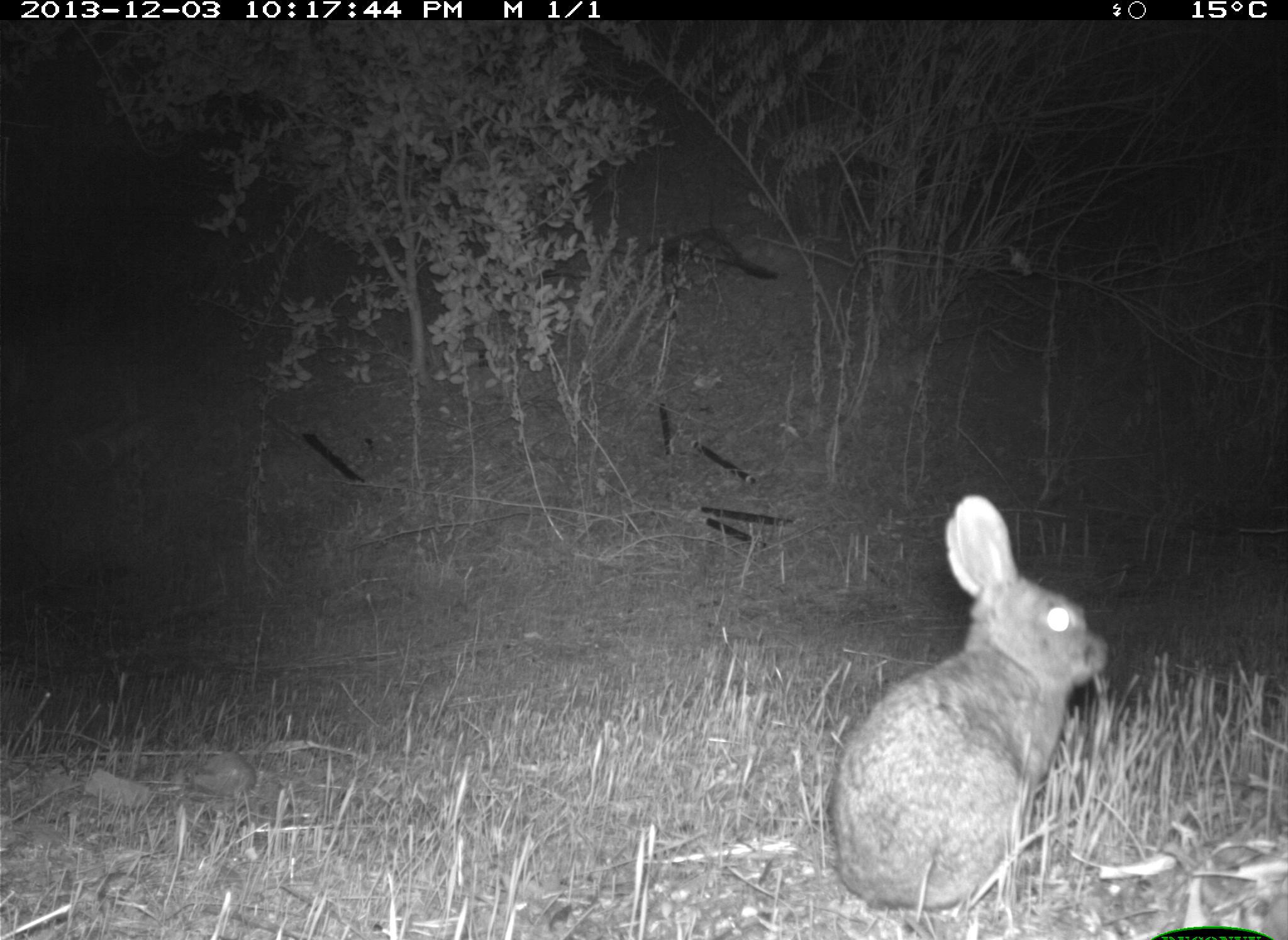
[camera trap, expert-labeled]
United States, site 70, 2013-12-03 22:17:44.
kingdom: Animalia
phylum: Chordata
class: Mammalia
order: Lagomorpha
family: Leporidae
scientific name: Leporidae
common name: rabbits and hares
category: rabbit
Rabbit (rabbits and hares) (Leporidae).